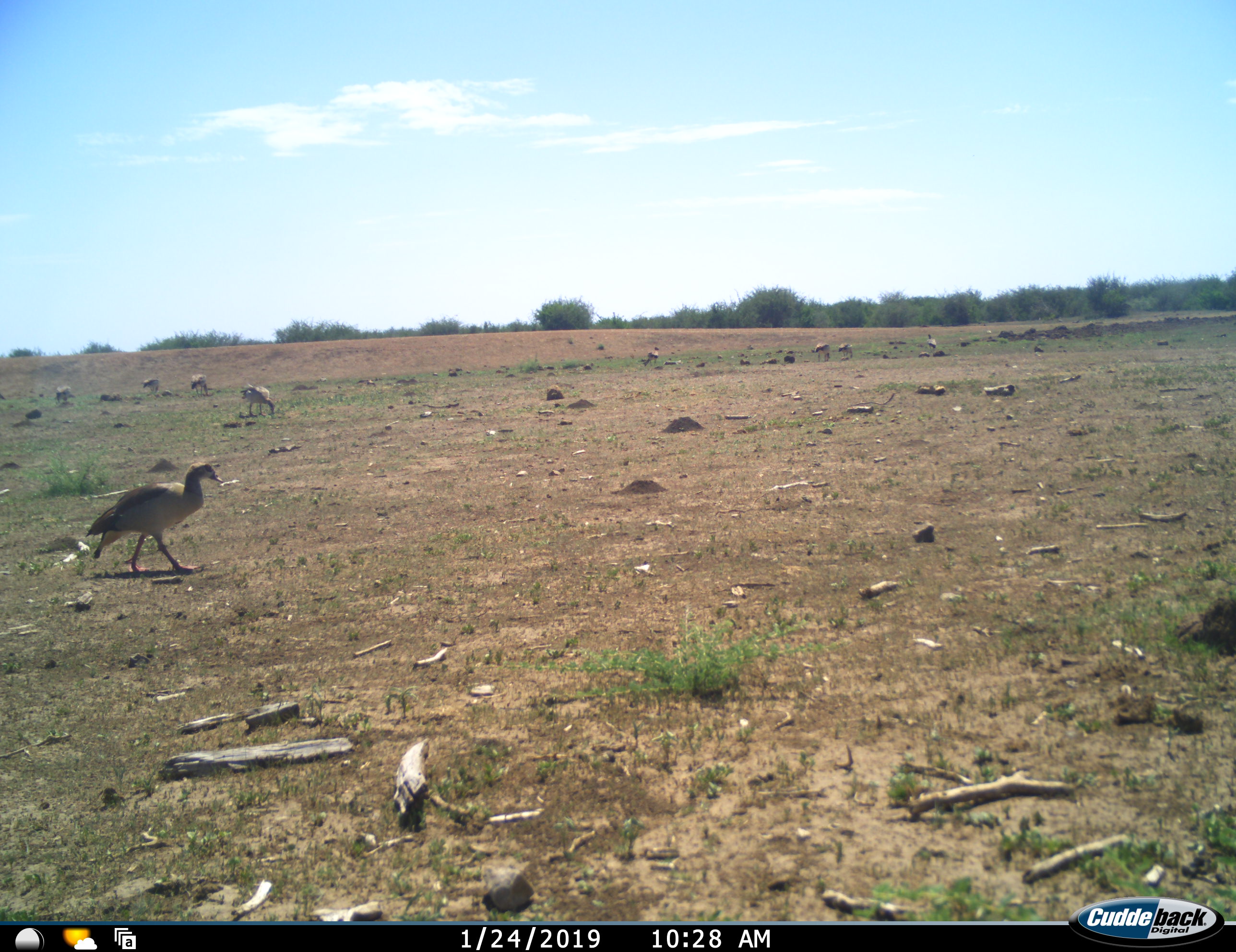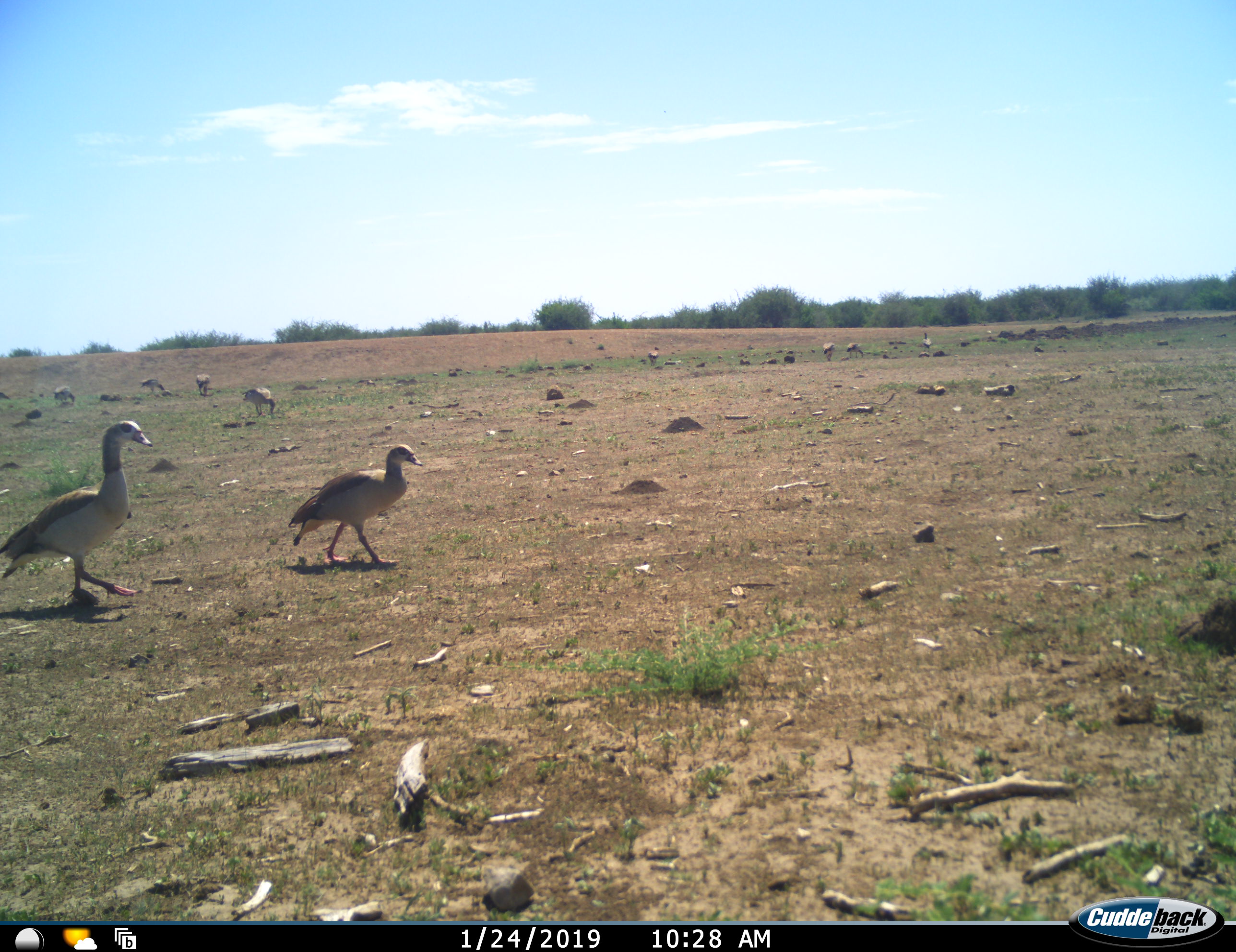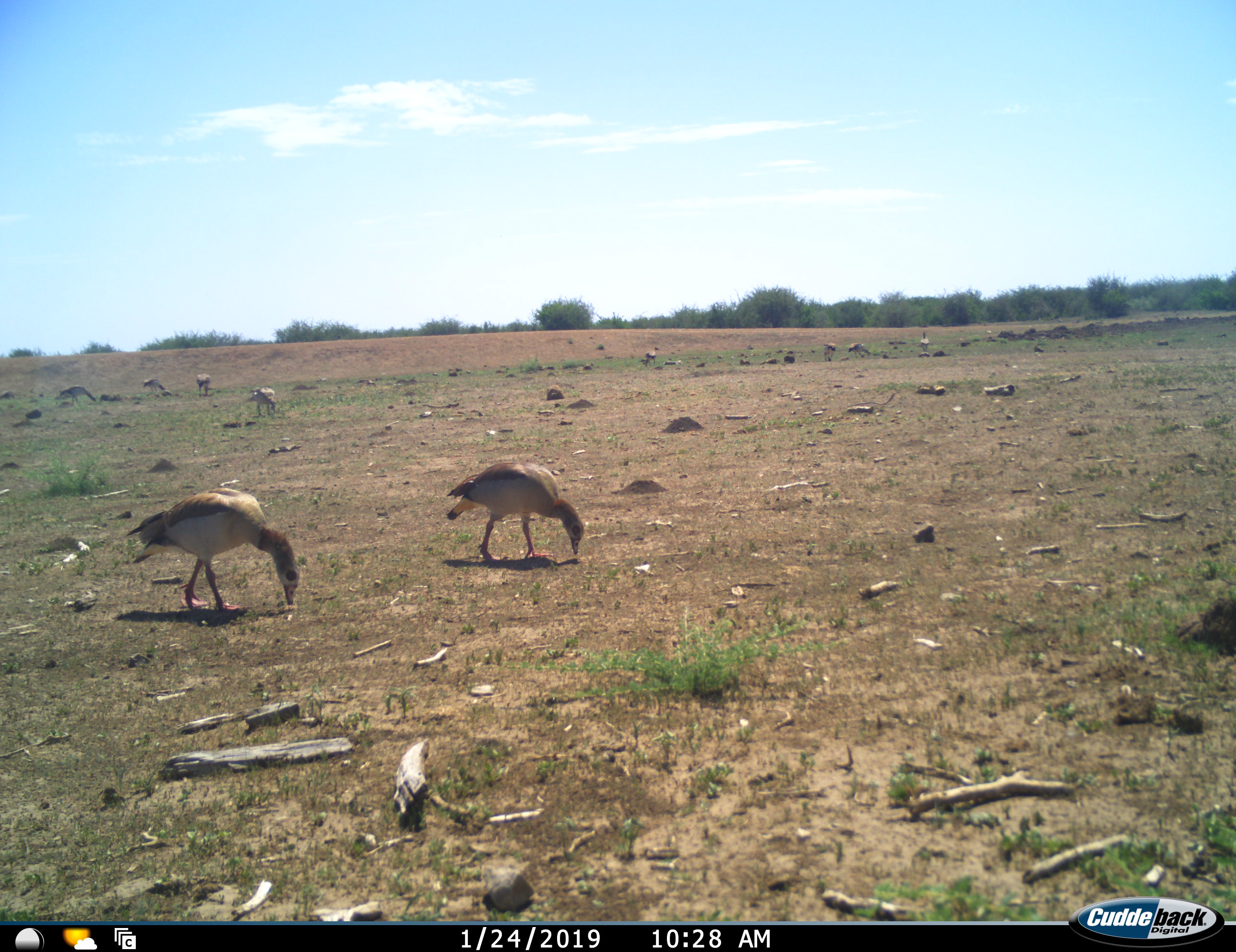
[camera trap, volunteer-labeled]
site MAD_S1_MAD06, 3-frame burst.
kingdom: Animalia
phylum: Chordata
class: Aves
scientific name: Aves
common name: bird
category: birdother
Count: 10.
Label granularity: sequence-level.